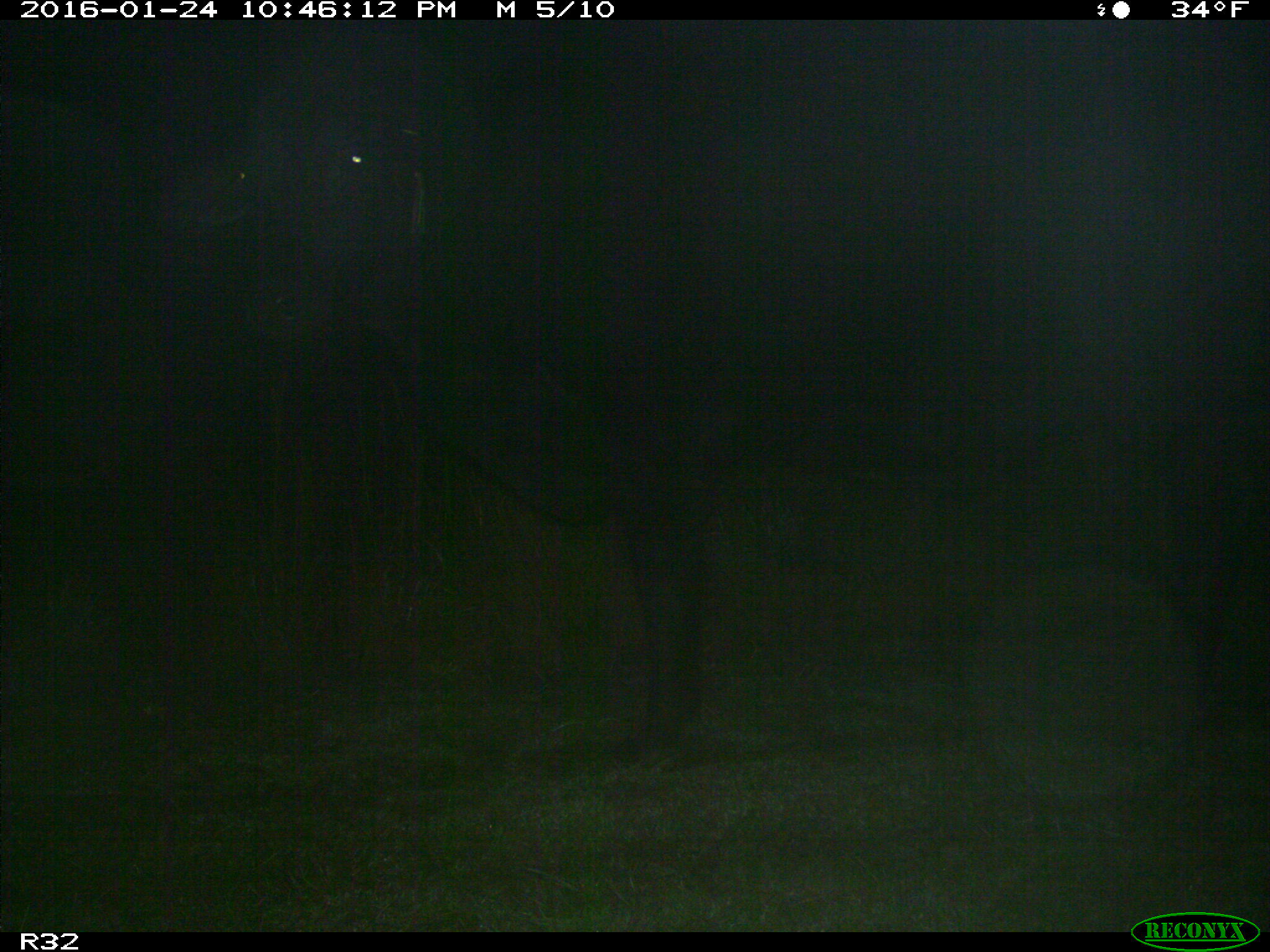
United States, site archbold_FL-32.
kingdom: Animalia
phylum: Chordata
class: Mammalia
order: Artiodactyla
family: Bovidae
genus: Bos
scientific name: Bos taurus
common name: domestic cow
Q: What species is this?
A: Bos taurus (domestic cow).